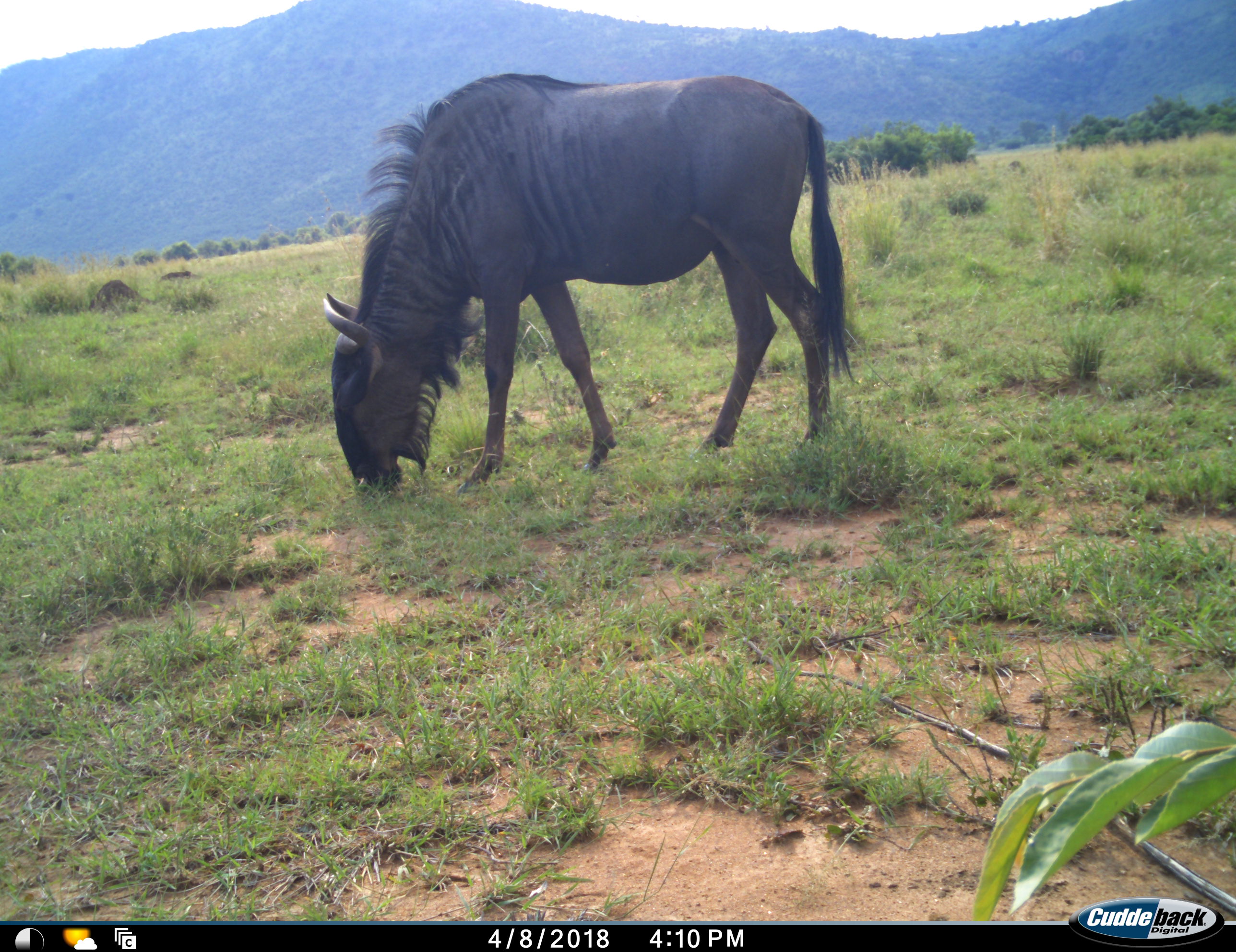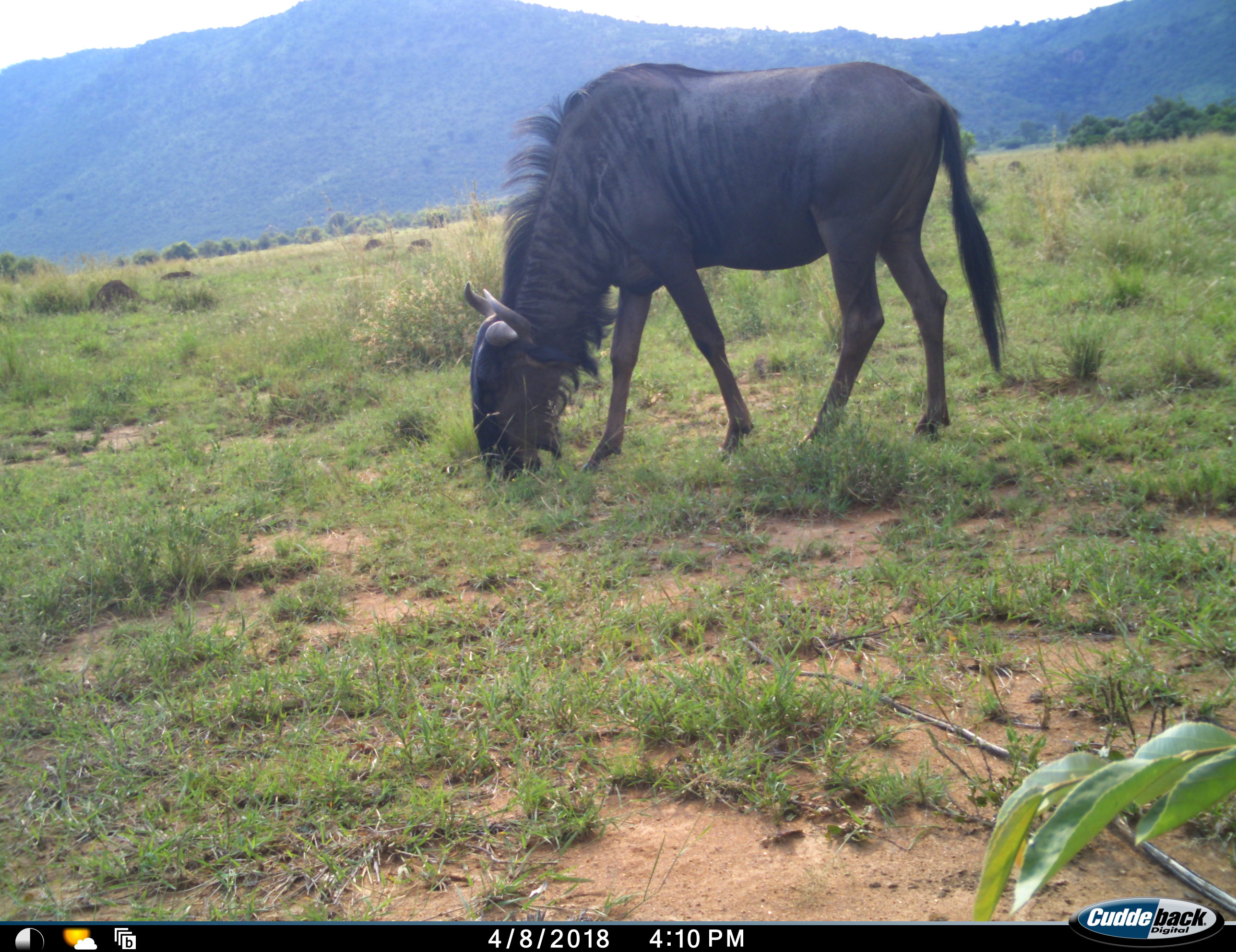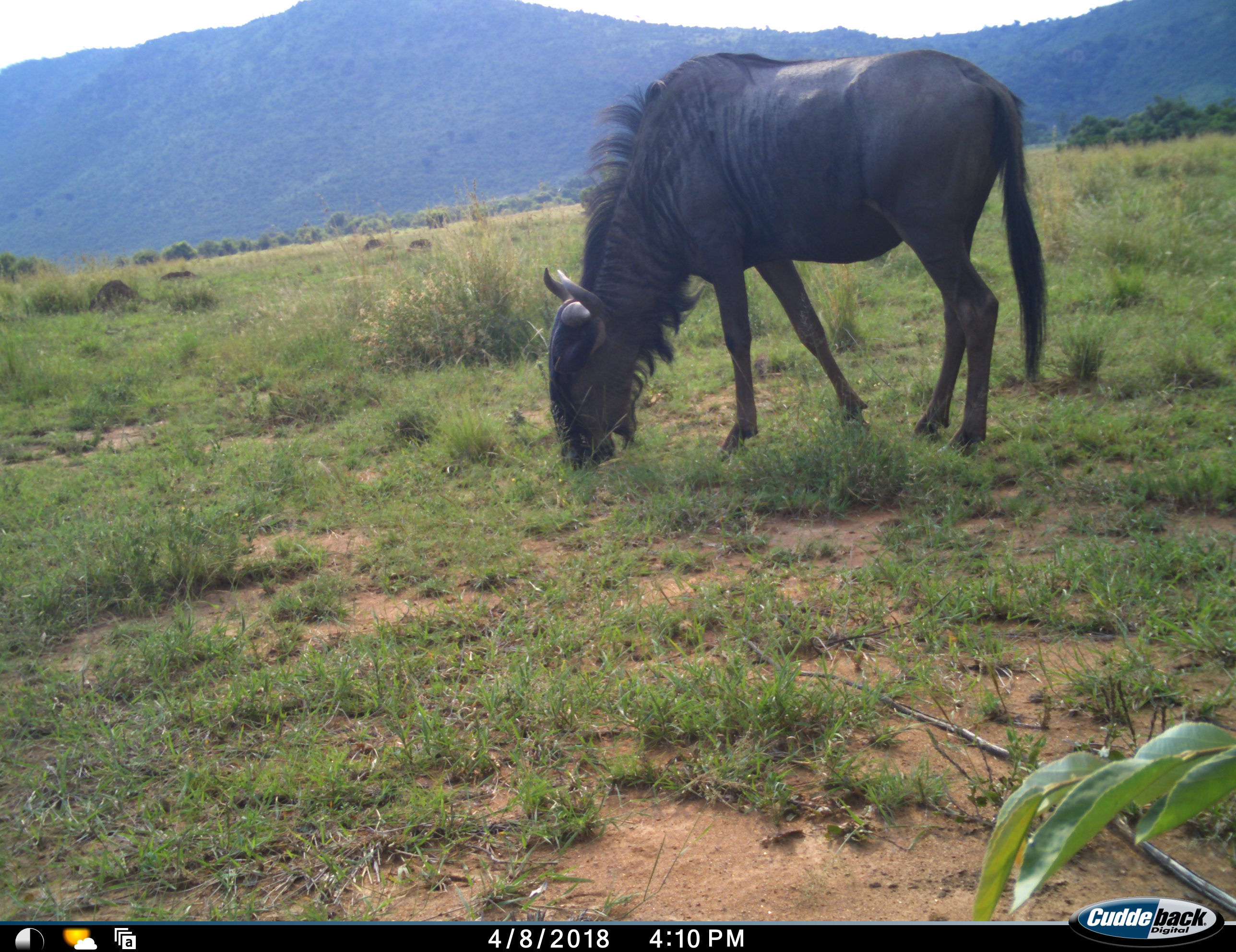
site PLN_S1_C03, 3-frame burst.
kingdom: Animalia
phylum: Chordata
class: Mammalia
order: Artiodactyla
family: Bovidae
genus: Connochaetes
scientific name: Connochaetes taurinus taurinus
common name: blue wildebeest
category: wildebeestblue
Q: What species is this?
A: Wildebeestblue (blue wildebeest) (Connochaetes taurinus taurinus).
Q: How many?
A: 1.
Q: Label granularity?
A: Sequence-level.